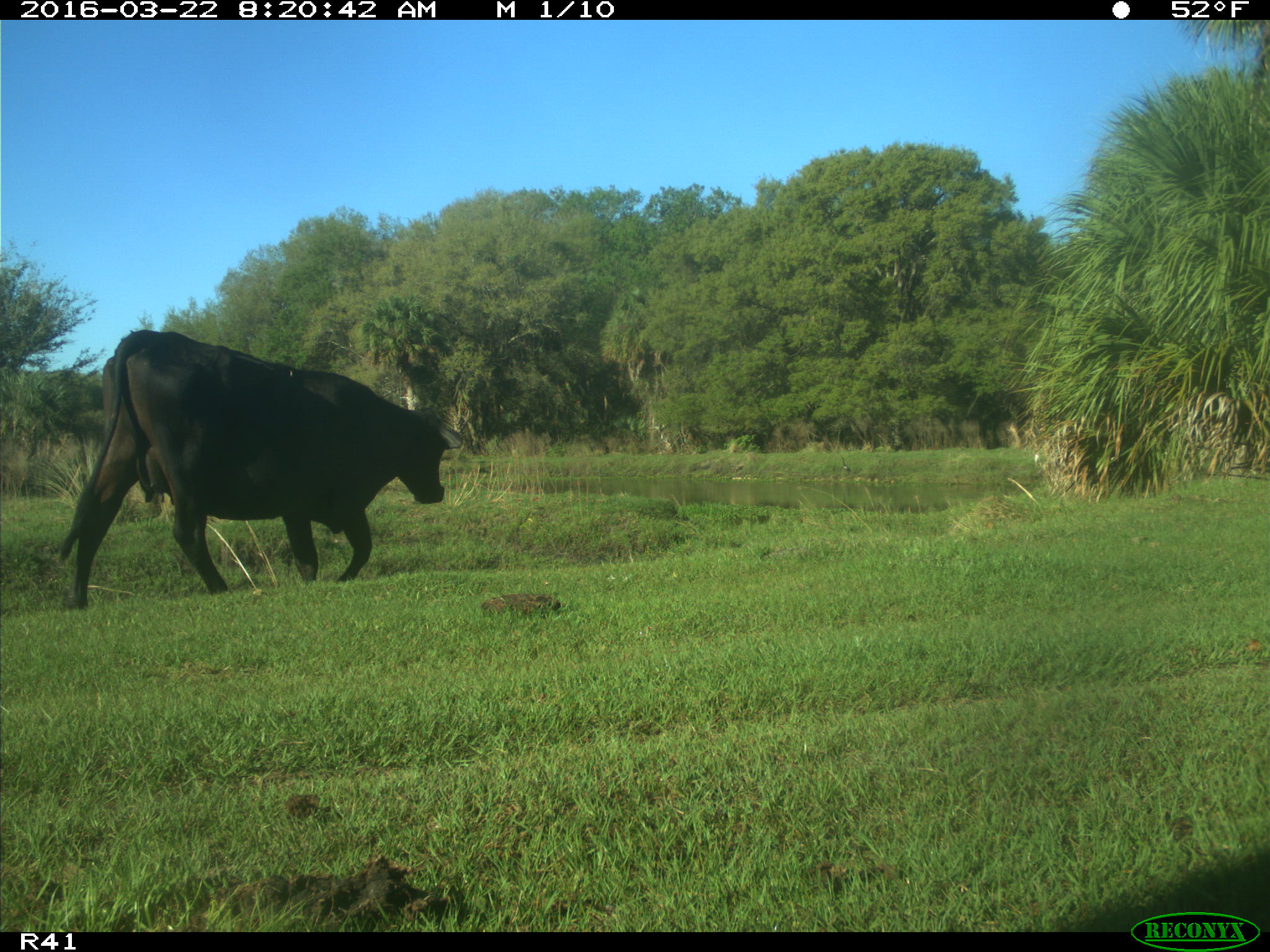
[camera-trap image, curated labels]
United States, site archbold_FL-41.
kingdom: Animalia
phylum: Chordata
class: Mammalia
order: Artiodactyla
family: Bovidae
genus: Bos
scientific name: Bos taurus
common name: domestic cow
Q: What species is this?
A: Bos taurus (domestic cow).